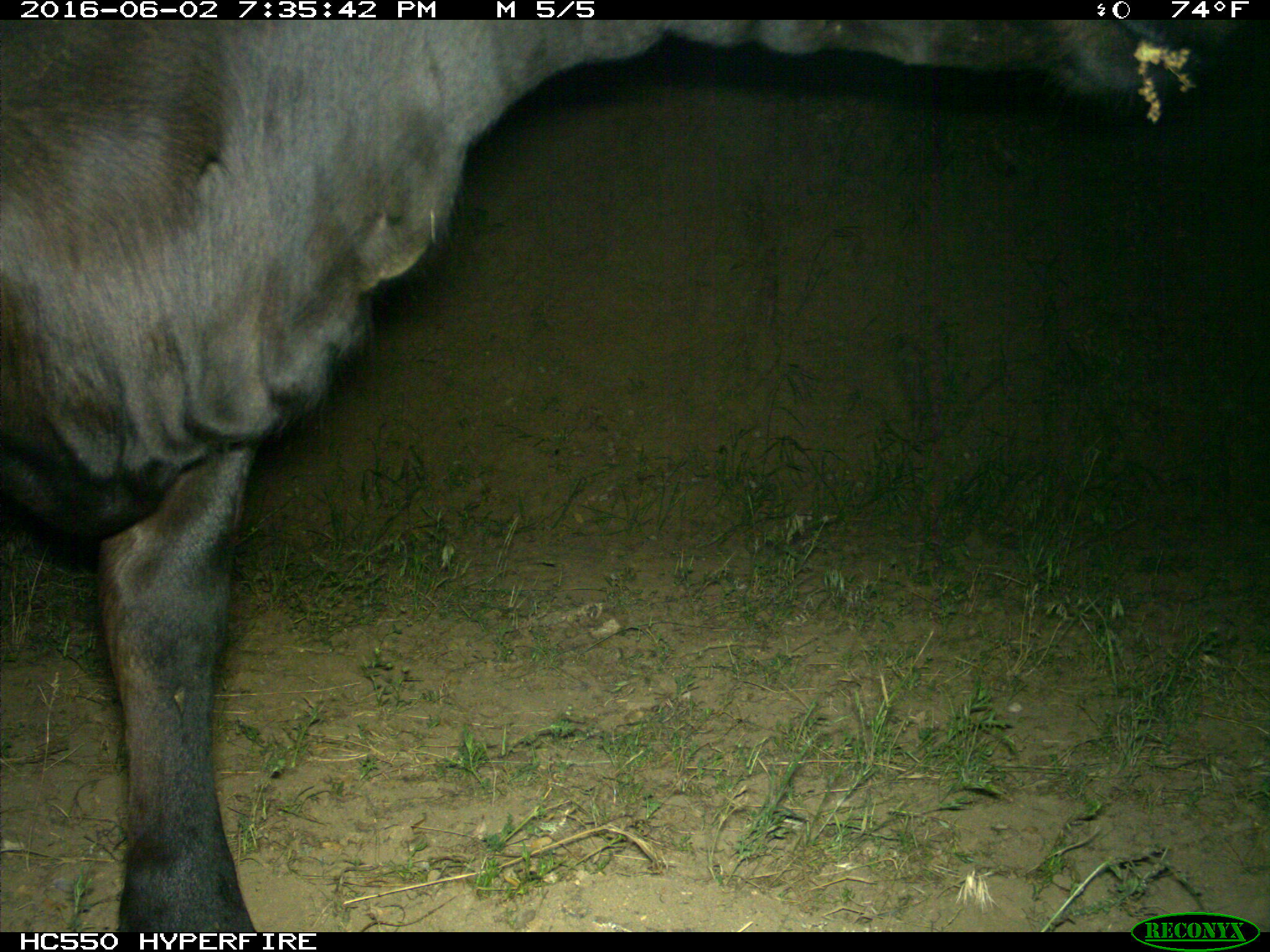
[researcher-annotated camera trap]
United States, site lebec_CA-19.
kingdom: Animalia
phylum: Chordata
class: Mammalia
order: Artiodactyla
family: Bovidae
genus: Bos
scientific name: Bos taurus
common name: domestic cow